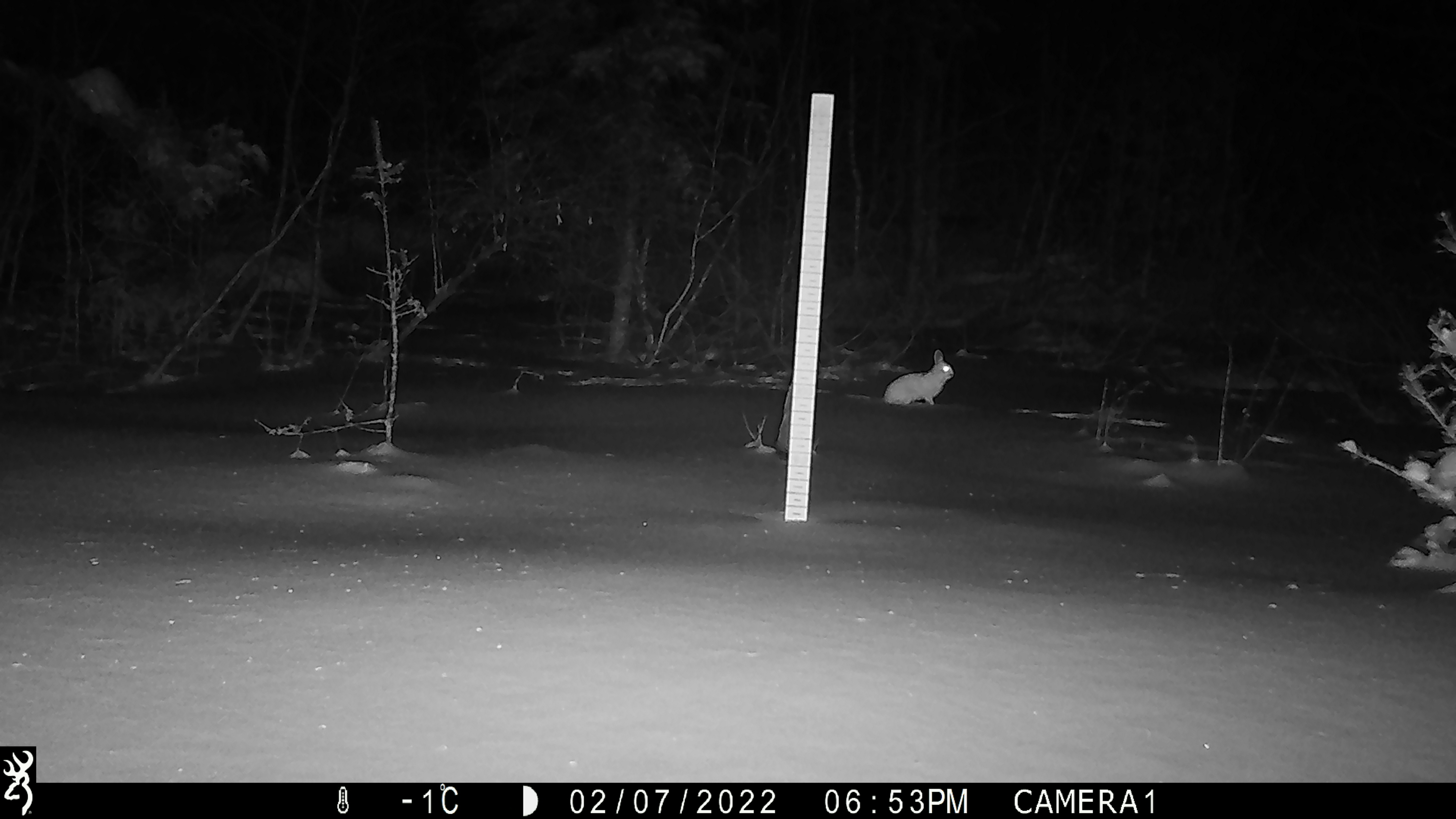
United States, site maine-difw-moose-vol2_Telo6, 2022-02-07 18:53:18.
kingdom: Animalia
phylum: Chordata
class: Mammalia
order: Lagomorpha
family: Leporidae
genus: Lepus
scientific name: Lepus americanus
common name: snowshoe hare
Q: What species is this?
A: Snowshoe hare (Lepus americanus).